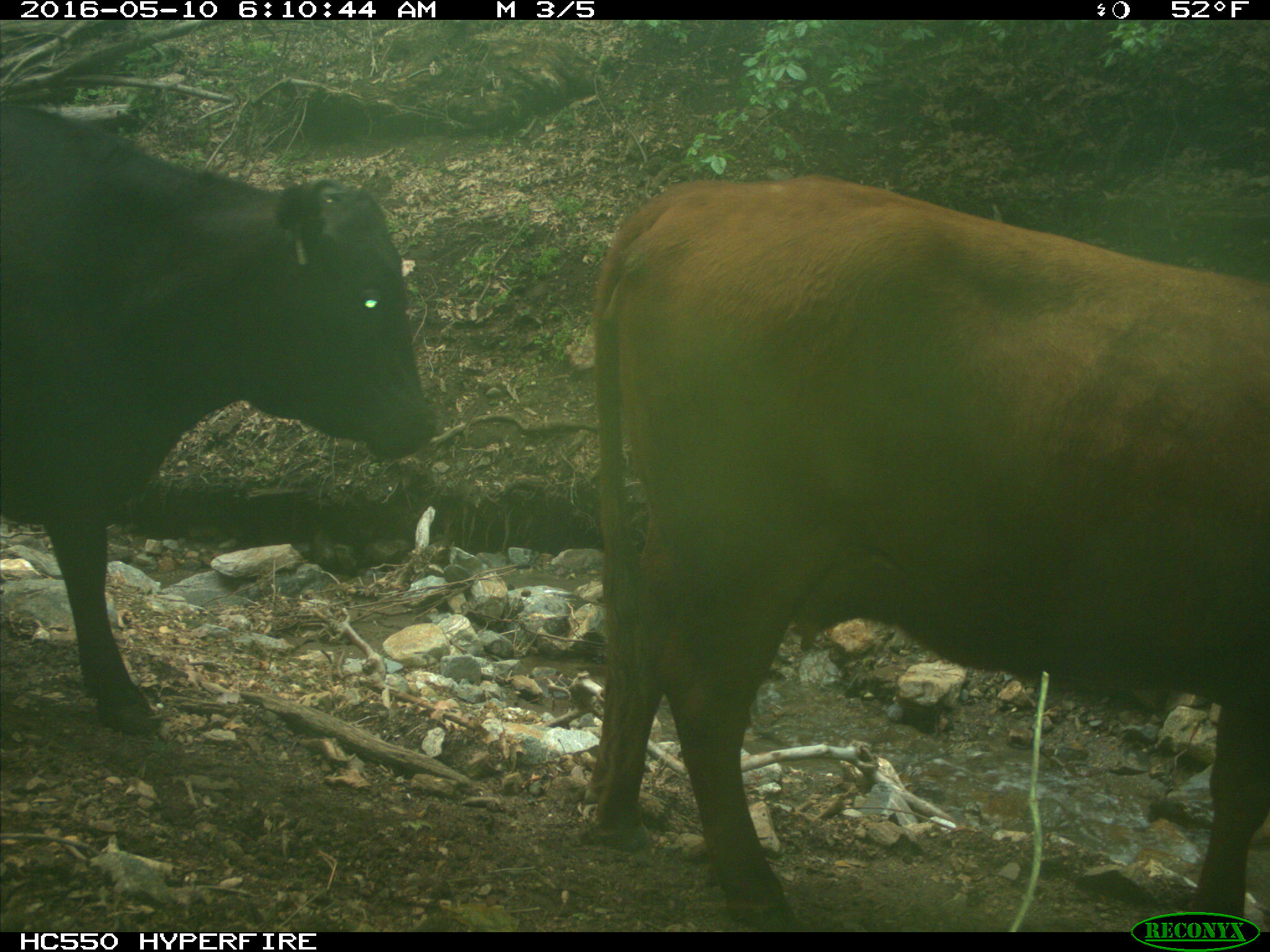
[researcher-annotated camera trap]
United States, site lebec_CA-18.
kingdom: Animalia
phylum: Chordata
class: Mammalia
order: Artiodactyla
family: Bovidae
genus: Bos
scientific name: Bos taurus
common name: domestic cow